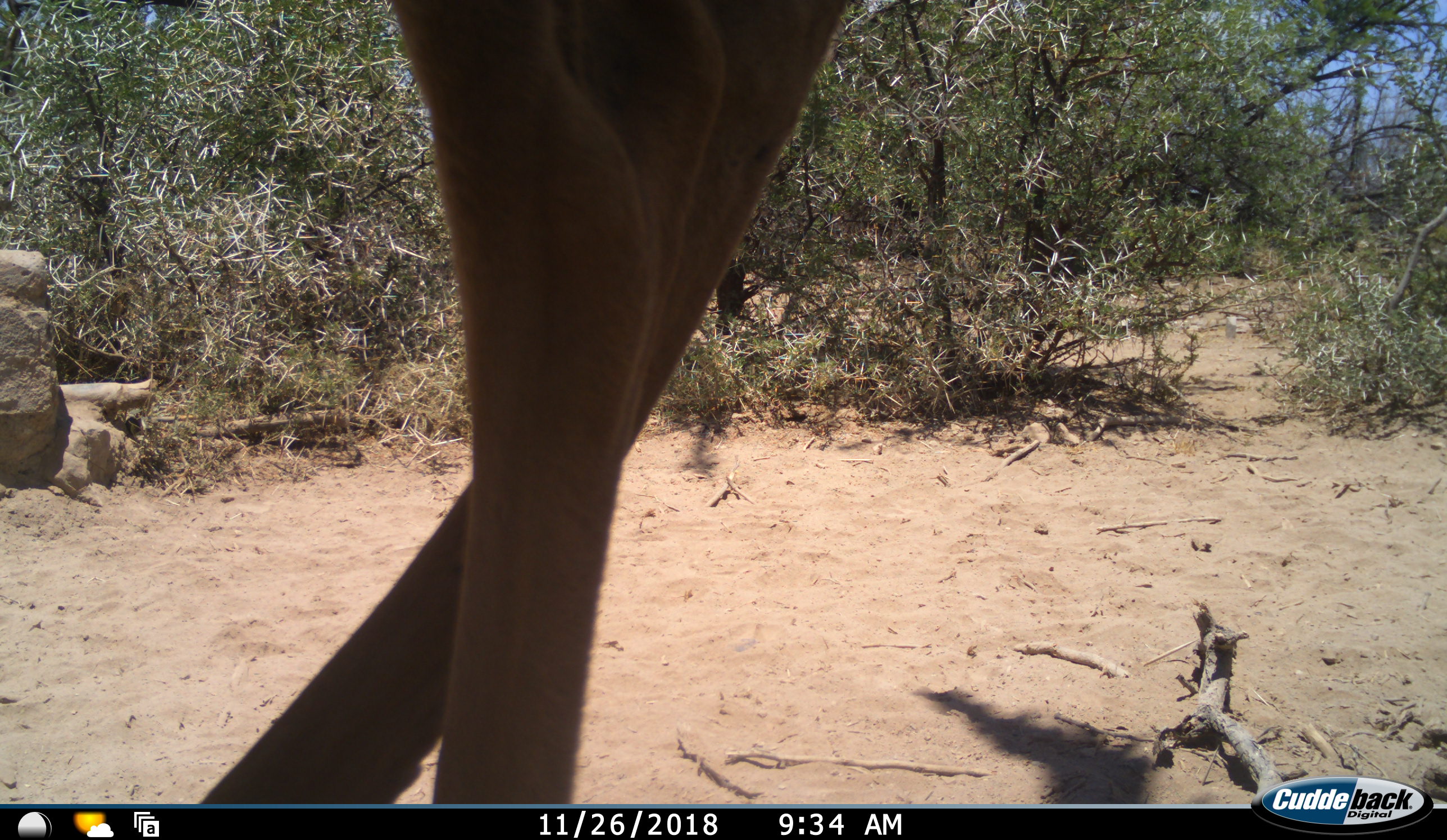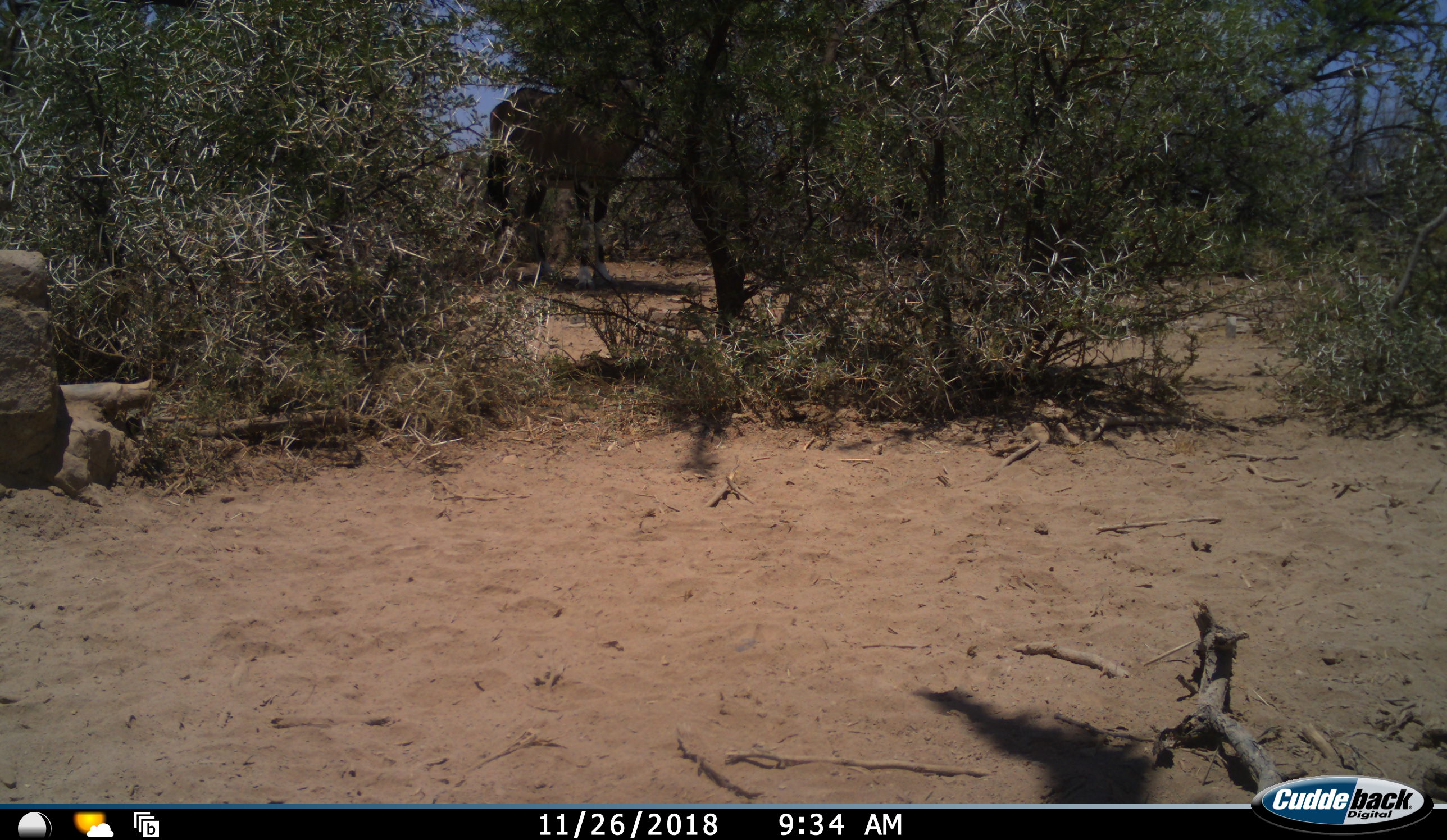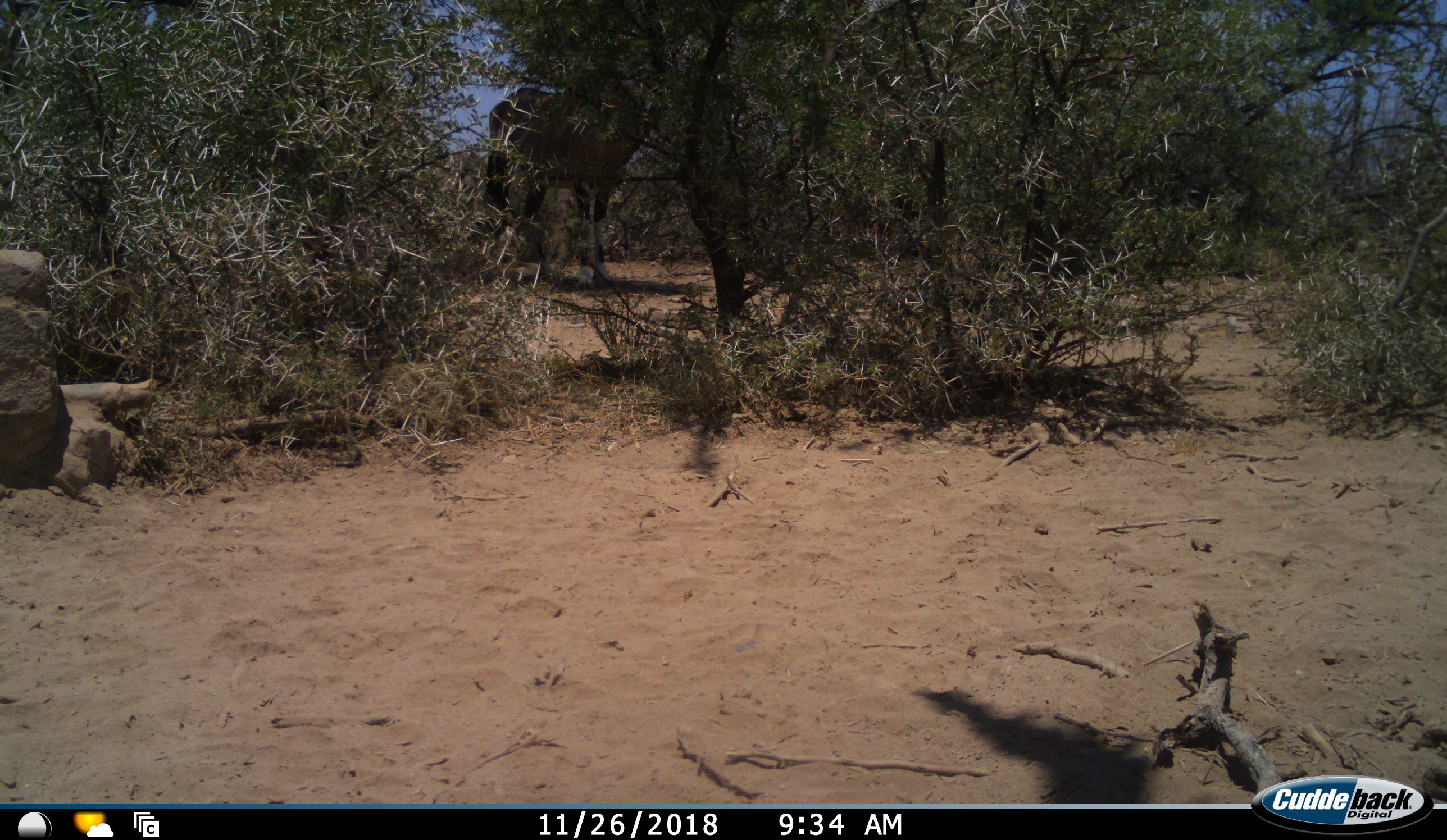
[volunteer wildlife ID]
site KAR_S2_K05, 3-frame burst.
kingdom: Animalia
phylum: Chordata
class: Mammalia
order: Artiodactyla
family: Bovidae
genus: Tragelaphus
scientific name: Tragelaphus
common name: kudu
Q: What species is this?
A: Kudu (Tragelaphus).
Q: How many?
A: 1.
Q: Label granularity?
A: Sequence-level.